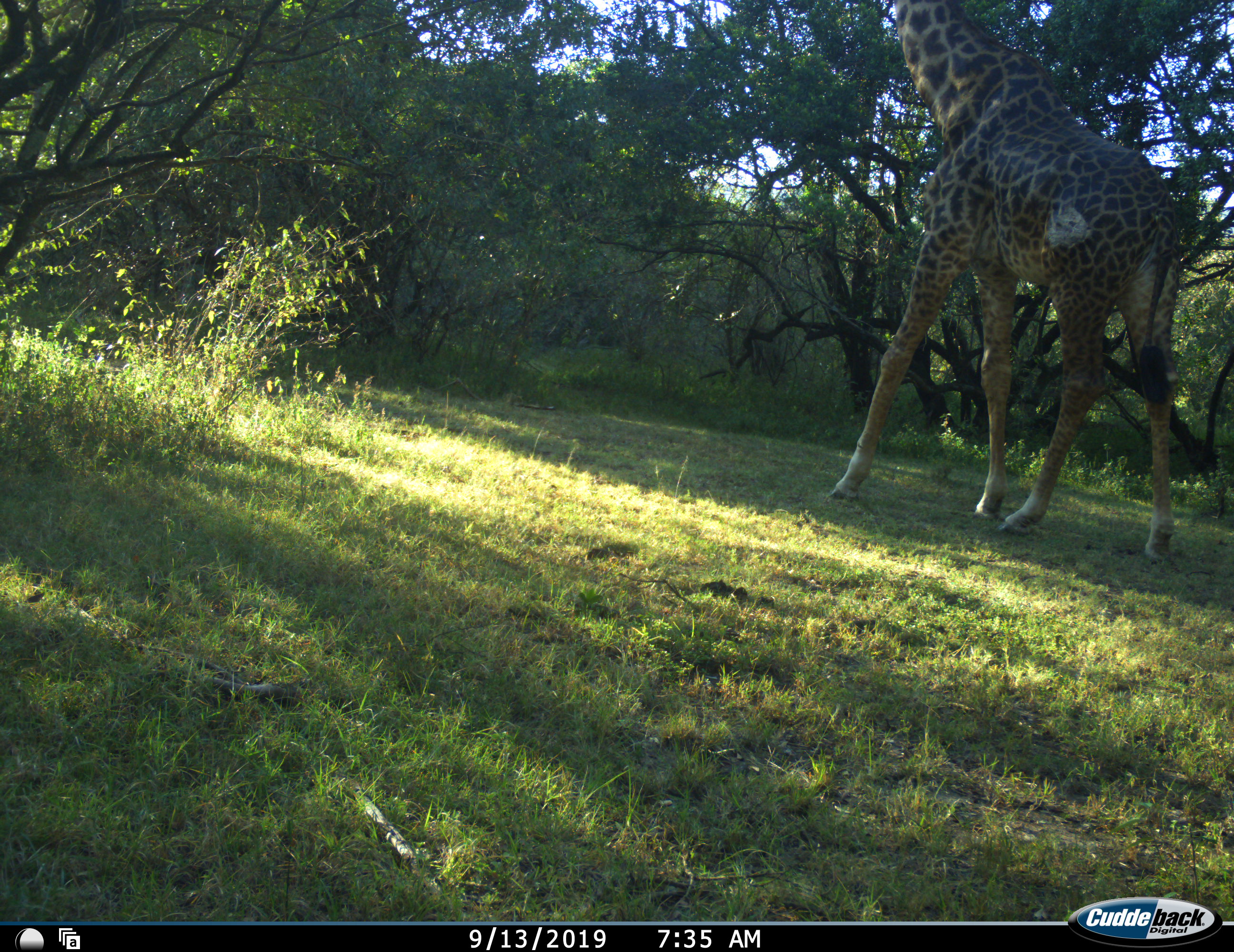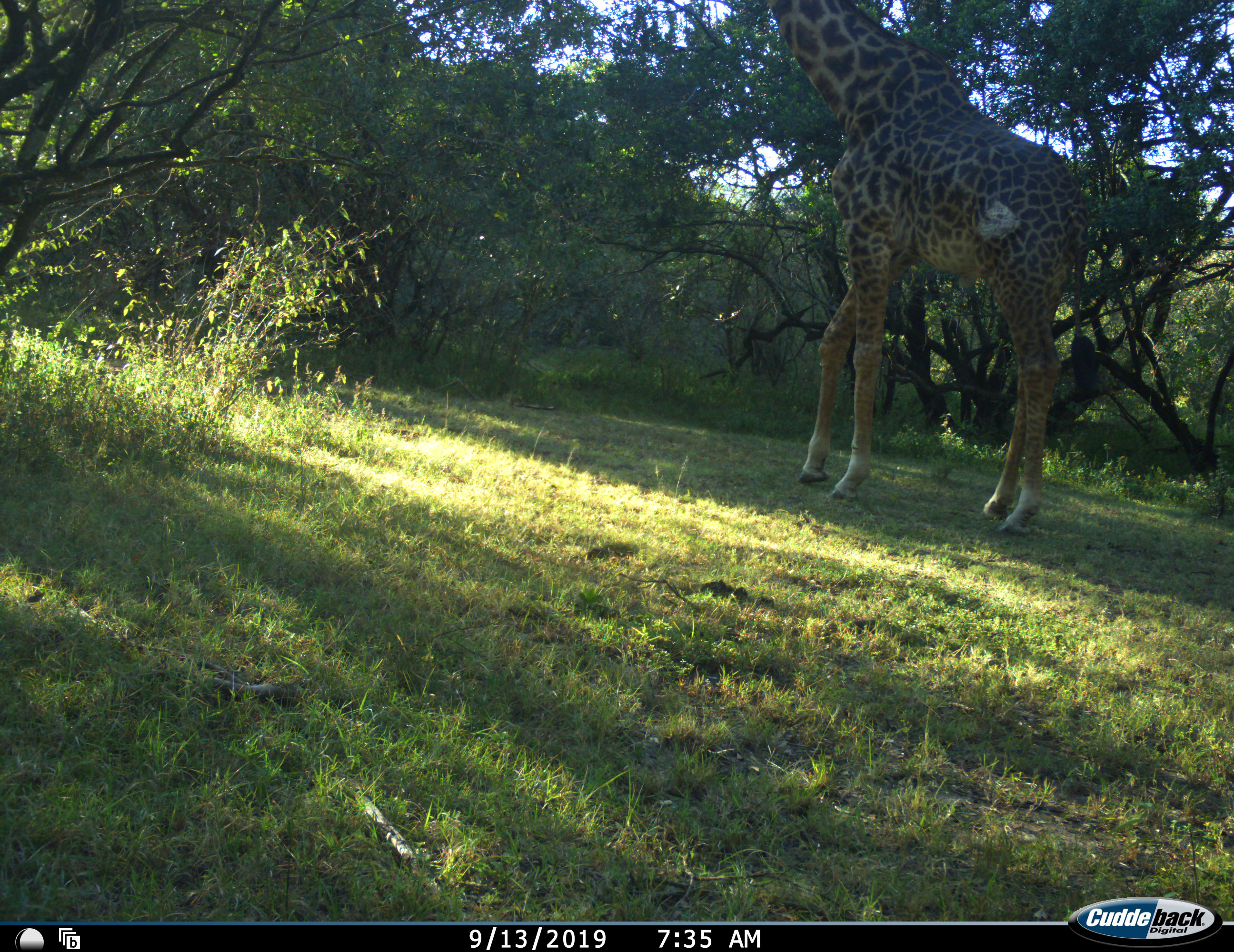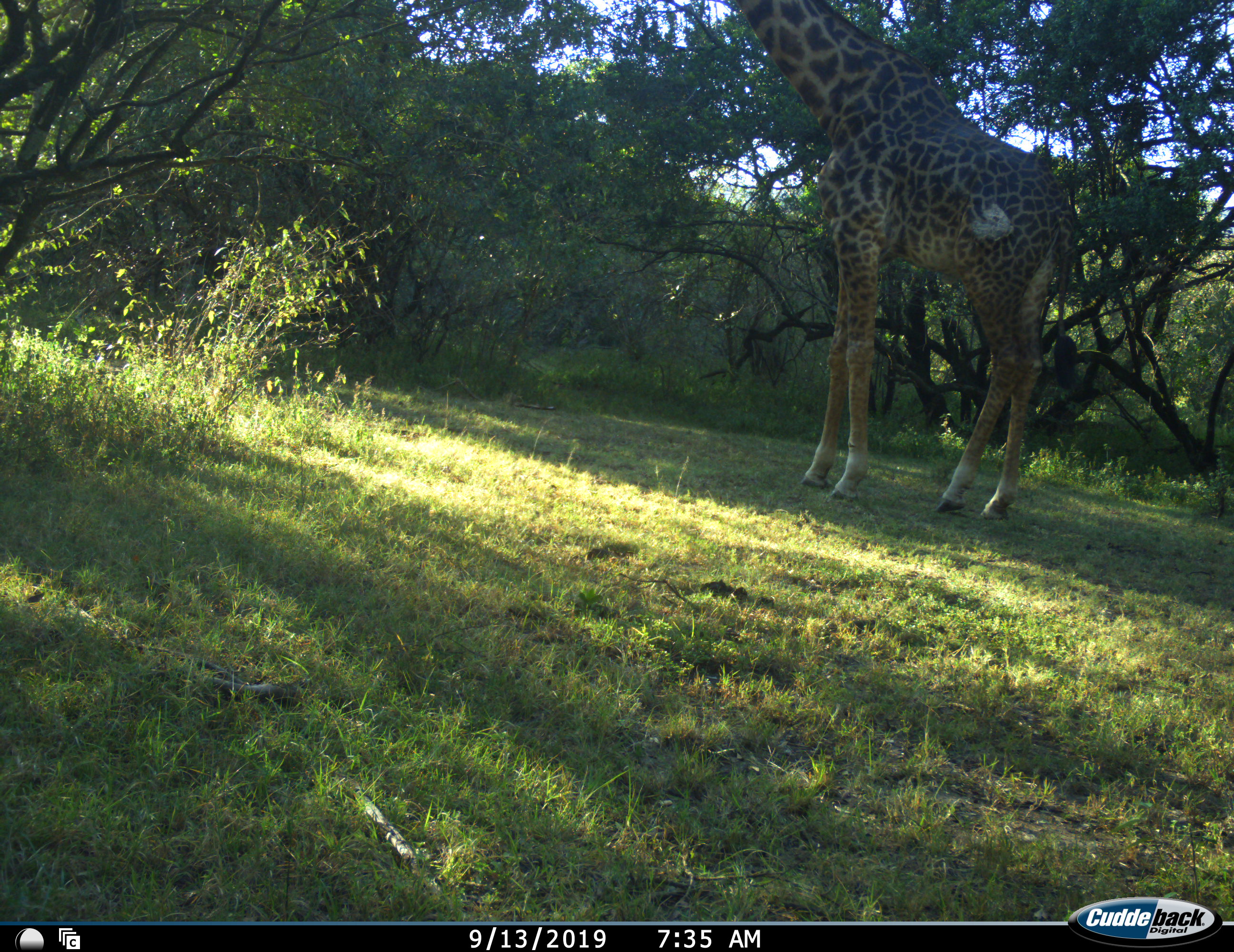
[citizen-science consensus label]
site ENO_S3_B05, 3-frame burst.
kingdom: Animalia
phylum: Chordata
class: Mammalia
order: Artiodactyla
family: Giraffidae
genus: Giraffa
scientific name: Giraffa camelopardalis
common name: giraffe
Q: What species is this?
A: Giraffe (Giraffa camelopardalis).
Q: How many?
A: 1.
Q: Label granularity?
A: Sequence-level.